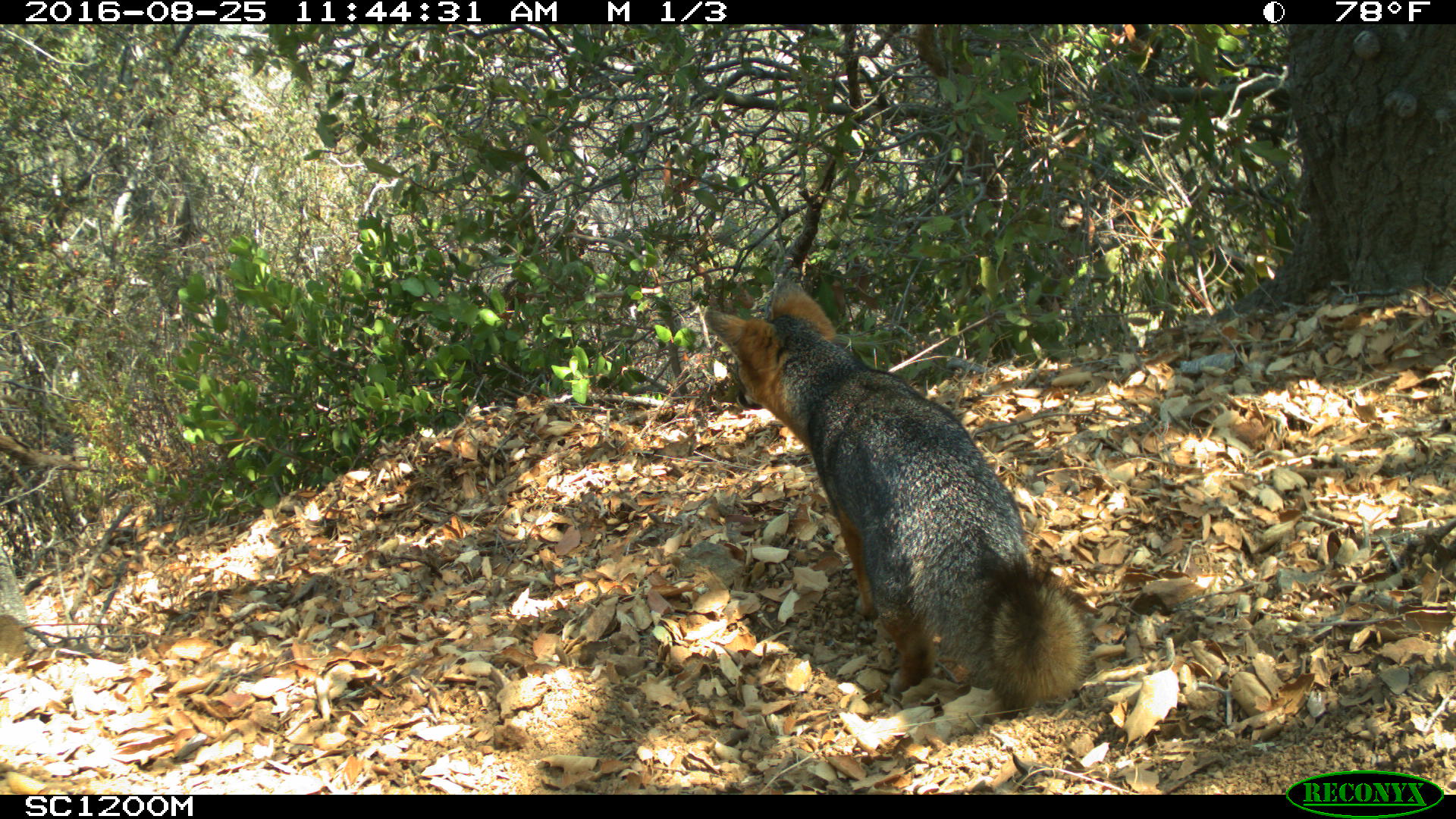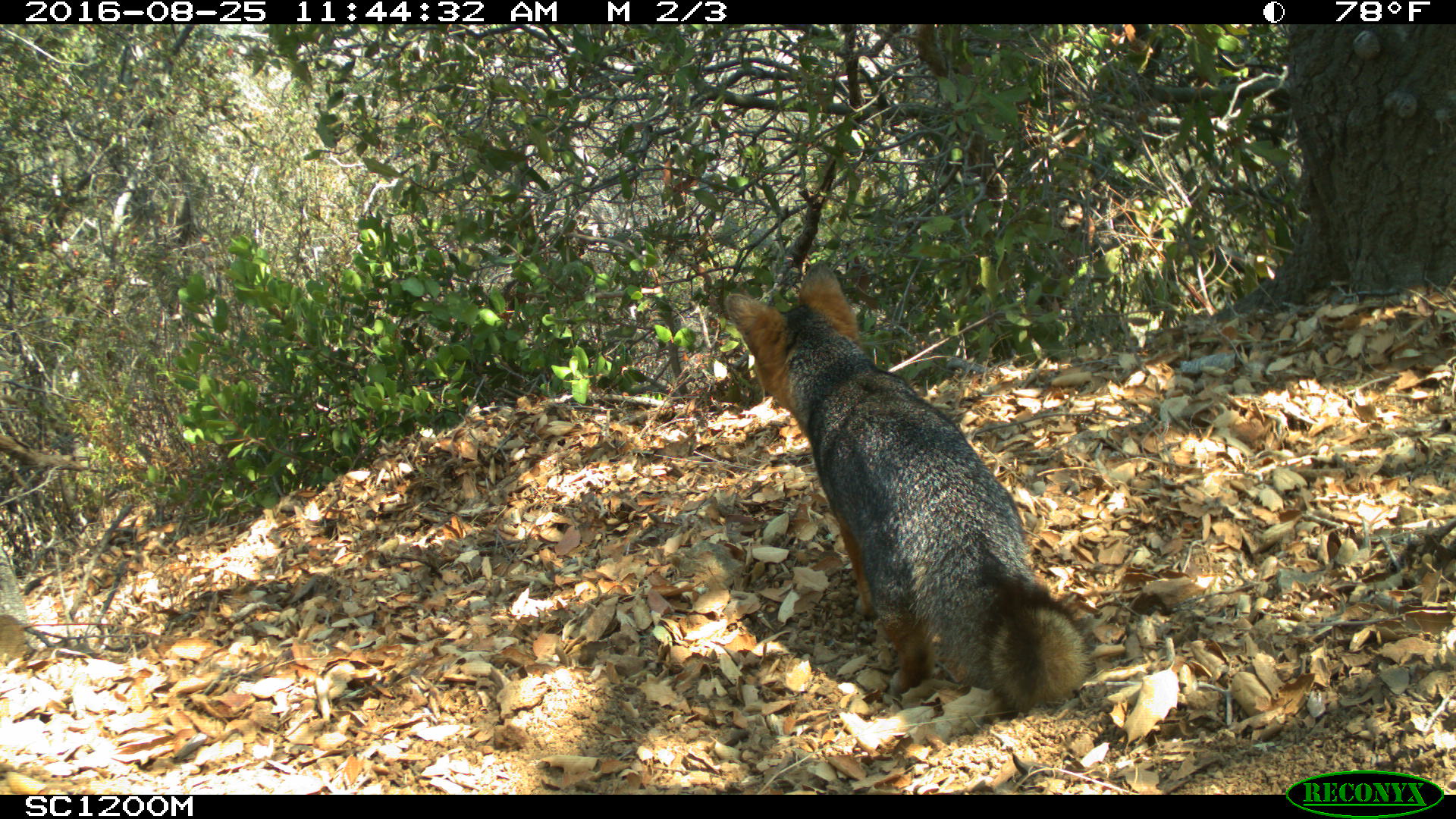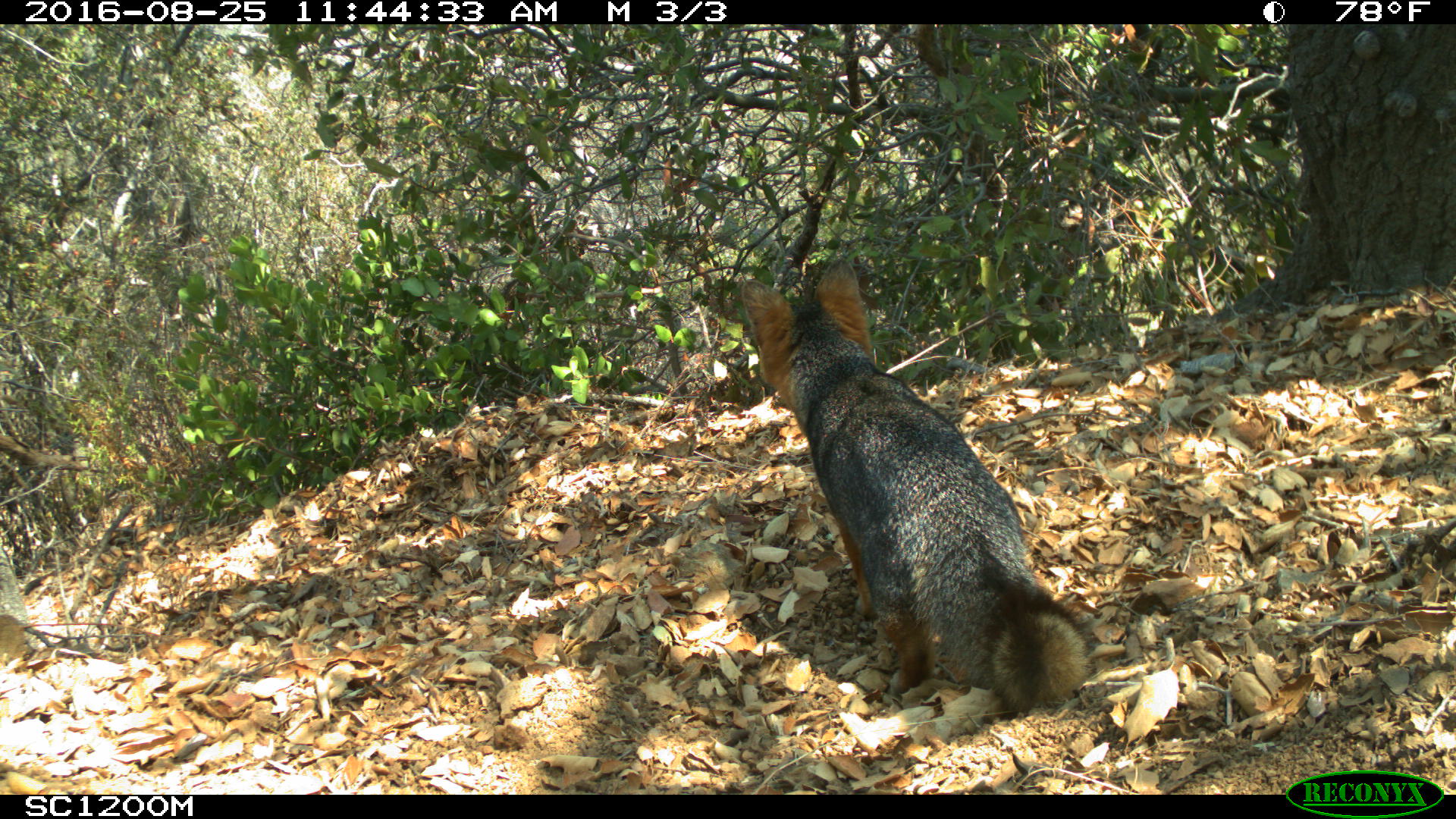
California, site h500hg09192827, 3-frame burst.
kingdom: Animalia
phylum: Chordata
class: Mammalia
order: Carnivora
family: Canidae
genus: Urocyon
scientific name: Urocyon littoralis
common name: island fox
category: fox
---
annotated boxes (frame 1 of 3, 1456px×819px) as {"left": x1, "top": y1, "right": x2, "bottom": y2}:
fox: {"left": 704, "top": 277, "right": 1092, "bottom": 711}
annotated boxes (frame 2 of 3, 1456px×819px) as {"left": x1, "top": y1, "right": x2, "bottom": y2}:
fox: {"left": 725, "top": 258, "right": 1095, "bottom": 708}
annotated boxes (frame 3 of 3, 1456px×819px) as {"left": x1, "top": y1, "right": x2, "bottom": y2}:
fox: {"left": 739, "top": 258, "right": 1096, "bottom": 715}